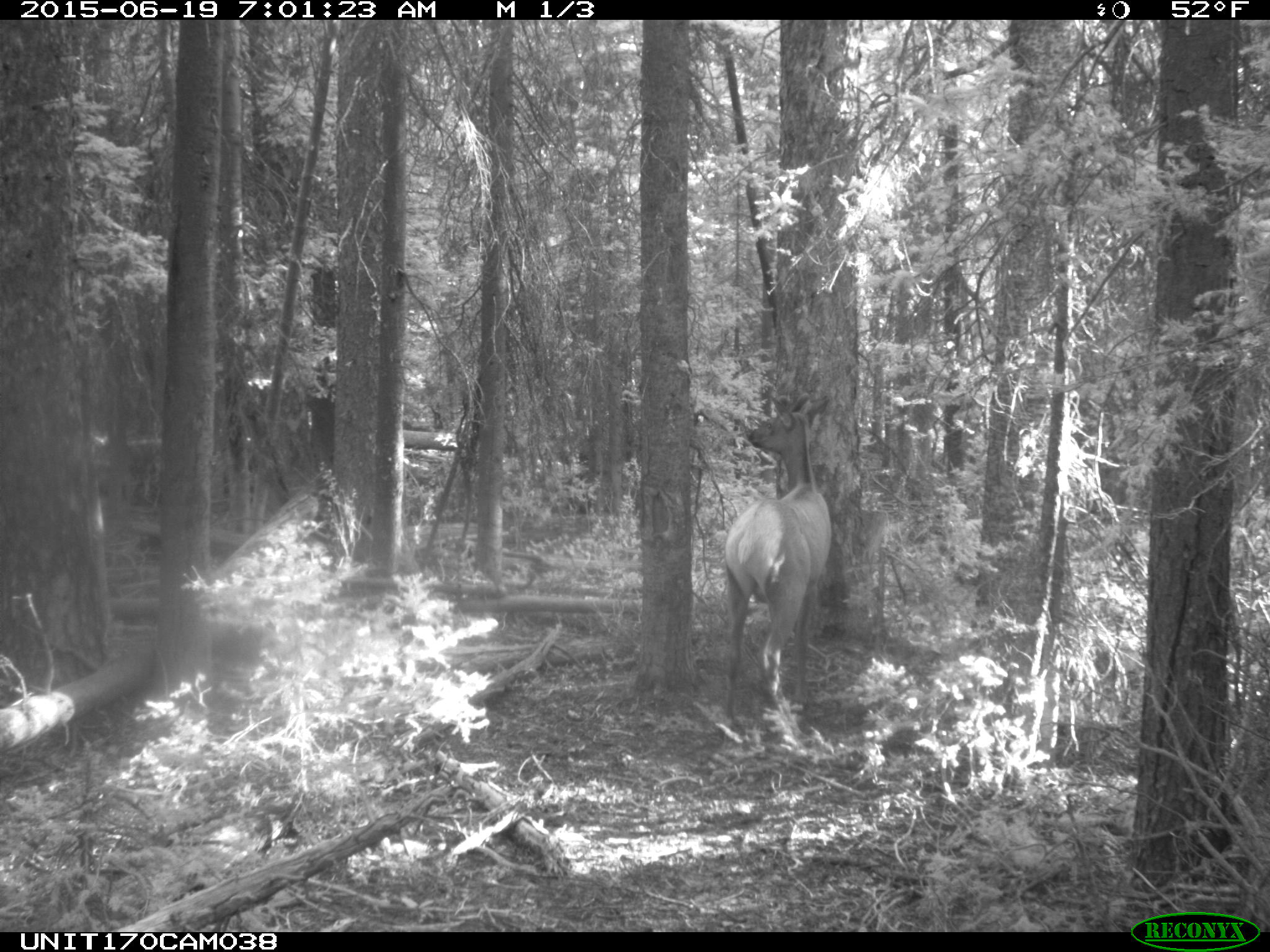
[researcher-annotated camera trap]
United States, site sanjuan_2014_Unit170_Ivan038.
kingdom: Animalia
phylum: Chordata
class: Mammalia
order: Artiodactyla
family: Cervidae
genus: Cervus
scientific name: Cervus elaphus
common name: red deer